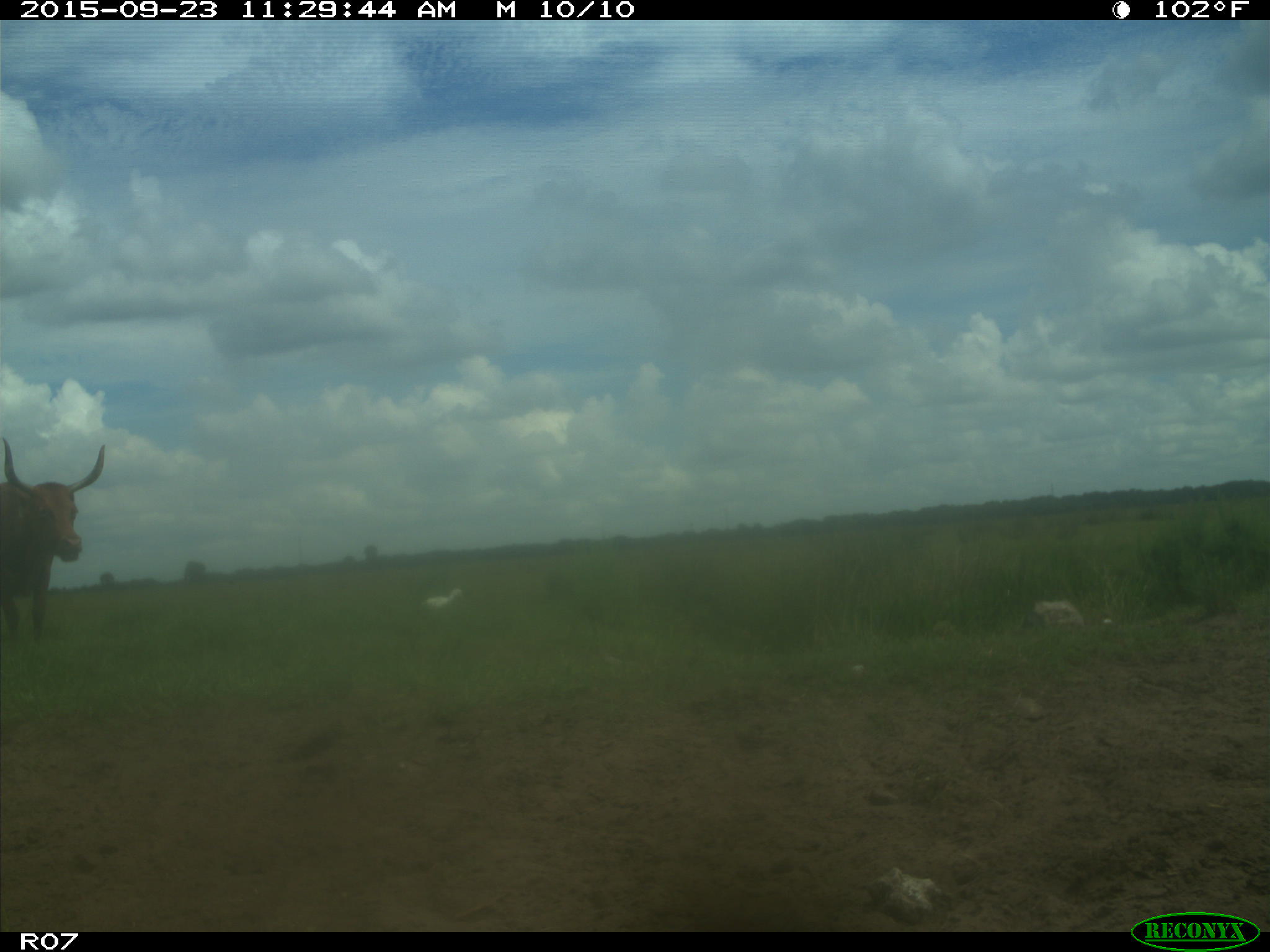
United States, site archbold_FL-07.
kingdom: Animalia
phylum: Chordata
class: Mammalia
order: Artiodactyla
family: Bovidae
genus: Bos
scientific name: Bos taurus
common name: domestic cow